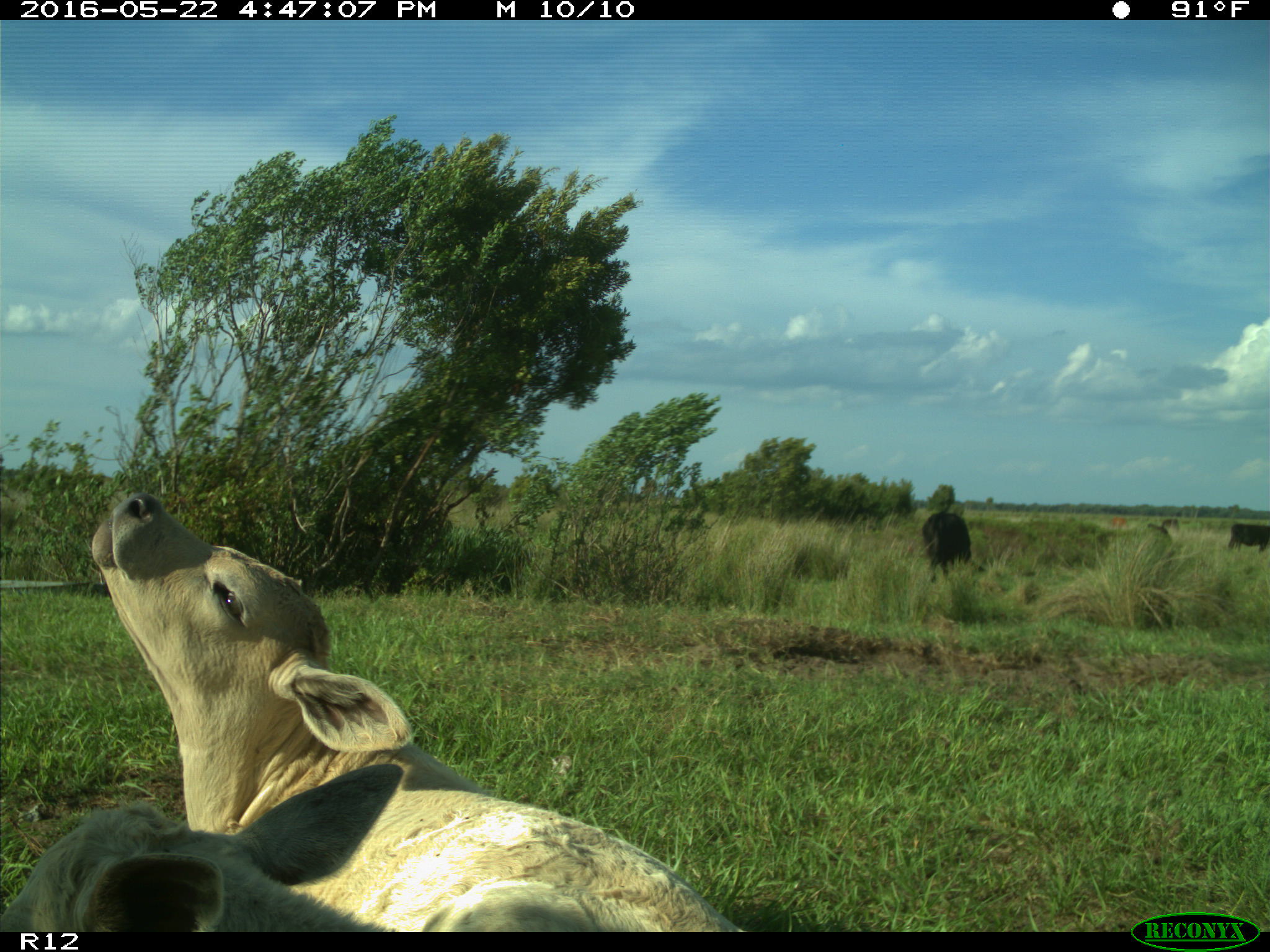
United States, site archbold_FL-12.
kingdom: Animalia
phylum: Chordata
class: Mammalia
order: Artiodactyla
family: Bovidae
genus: Bos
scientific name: Bos taurus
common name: domestic cow